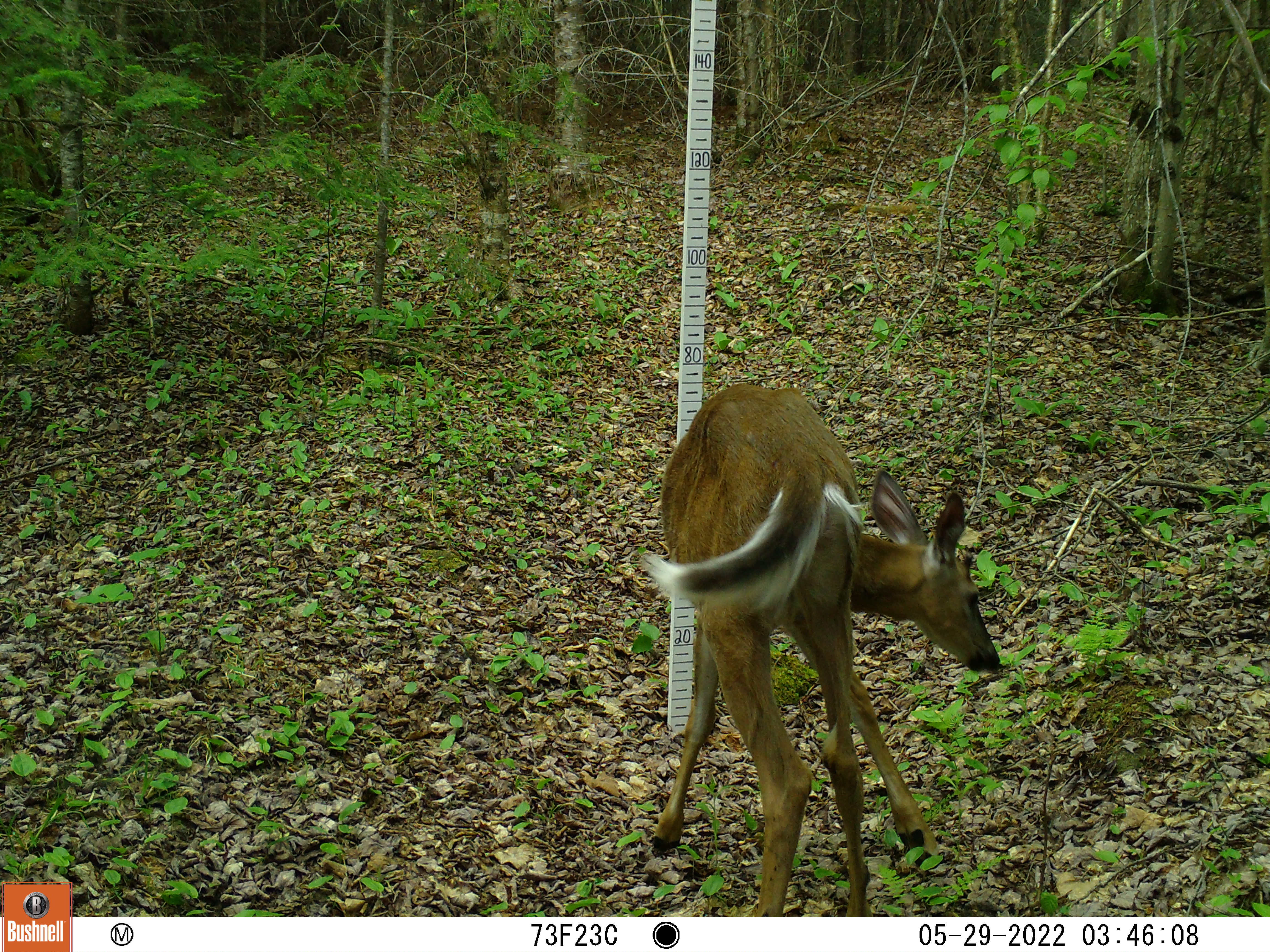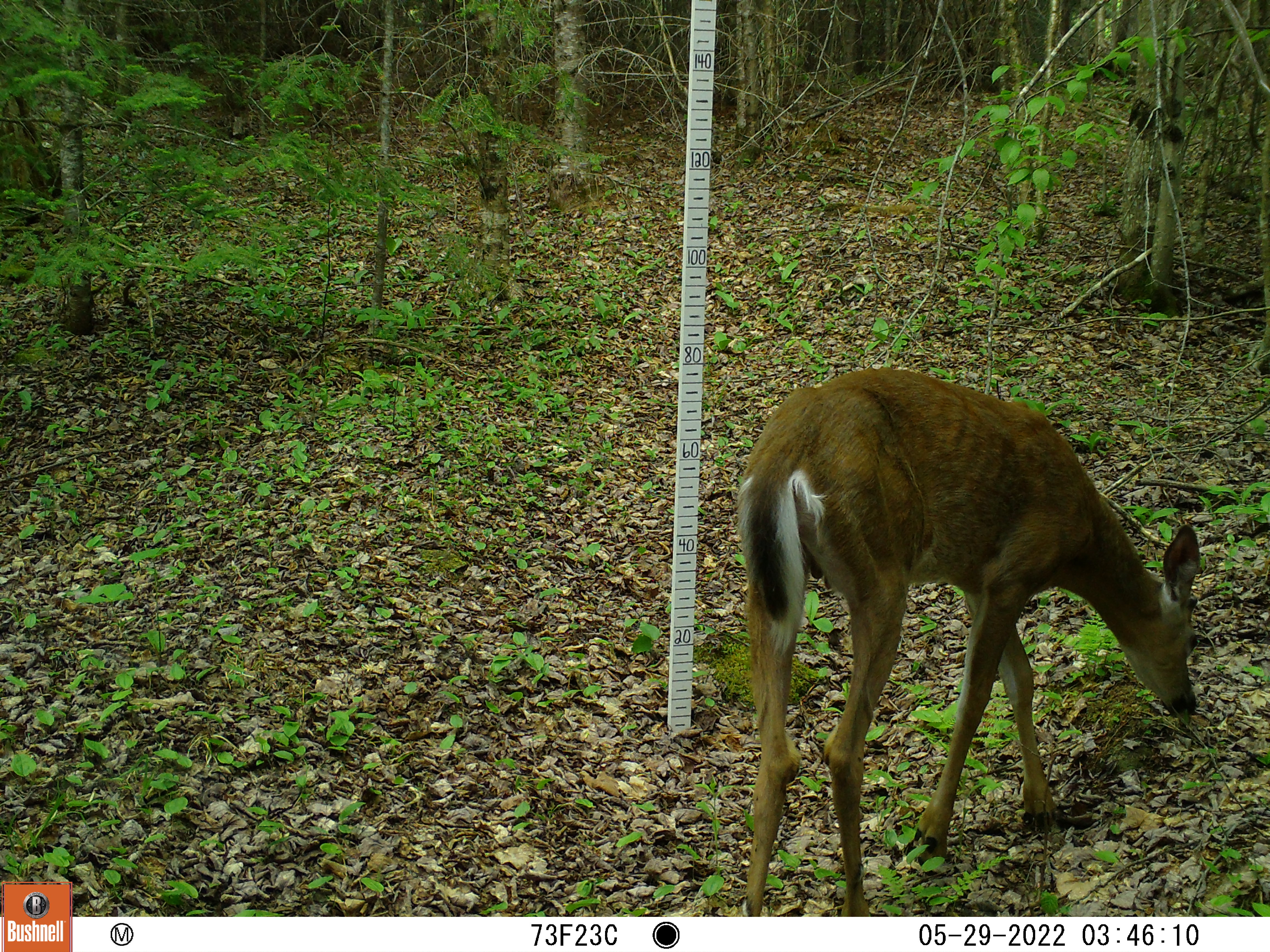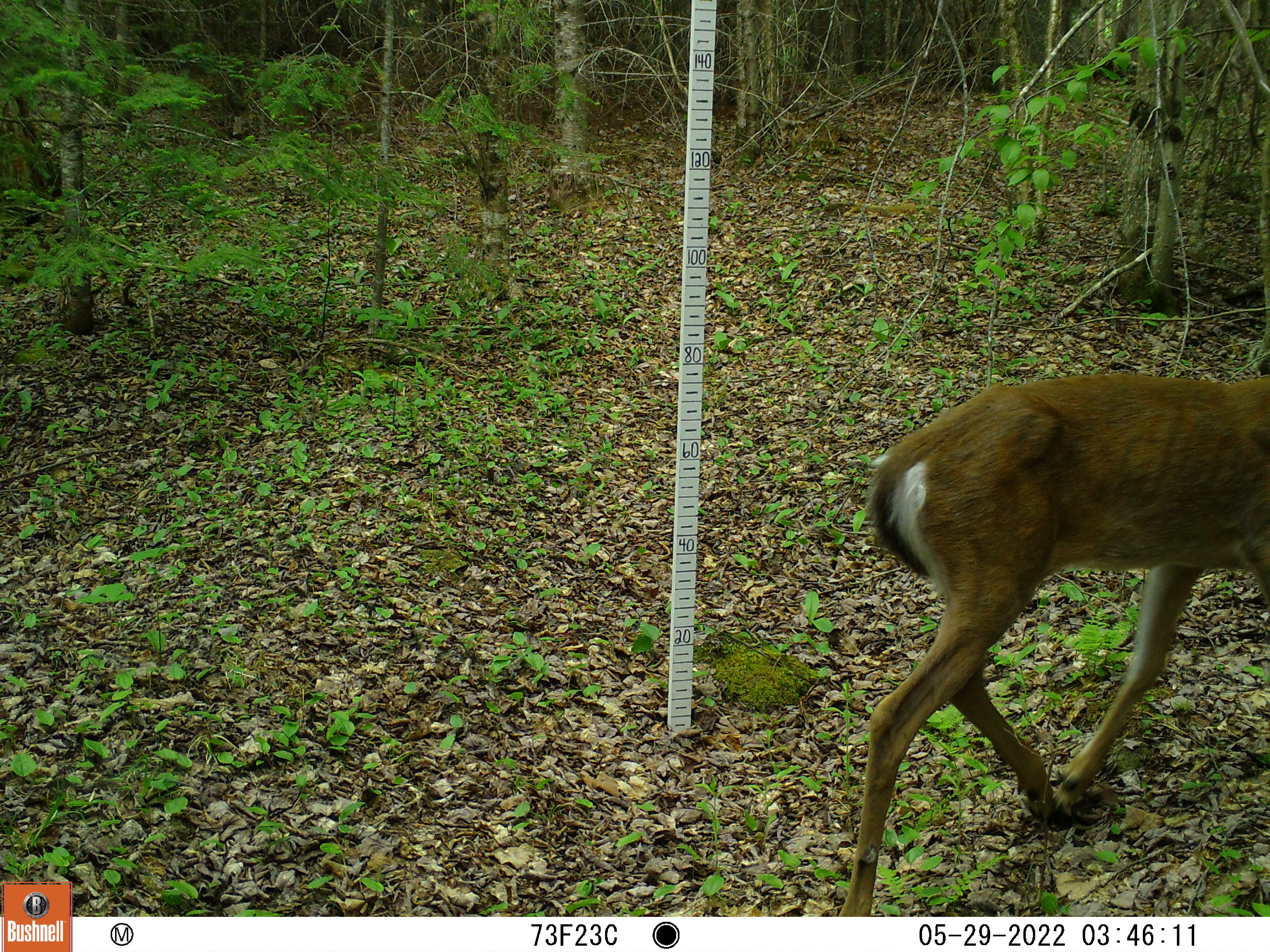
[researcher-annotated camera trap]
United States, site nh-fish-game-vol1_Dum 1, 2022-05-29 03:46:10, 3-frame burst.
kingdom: Animalia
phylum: Chordata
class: Mammalia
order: Artiodactyla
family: Cervidae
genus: Odocoileus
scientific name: Odocoileus virginianus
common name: white-tailed deer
White-tailed deer (Odocoileus virginianus).